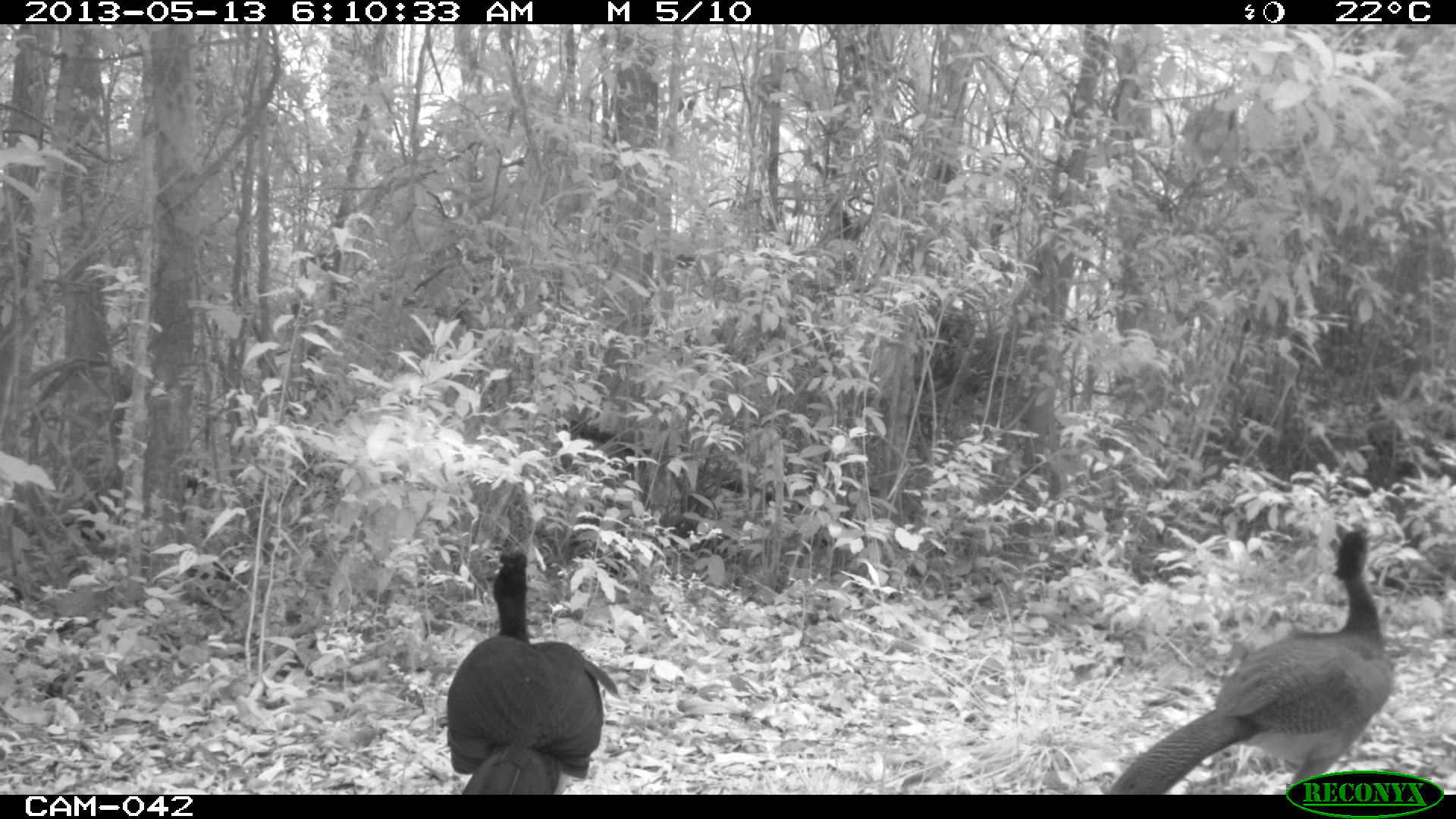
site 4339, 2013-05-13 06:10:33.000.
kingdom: Animalia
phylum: Chordata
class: Aves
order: Galliformes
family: Cracidae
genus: Crax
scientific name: Crax rubra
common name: great curassow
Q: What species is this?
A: Crax rubra (great curassow).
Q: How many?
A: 2.